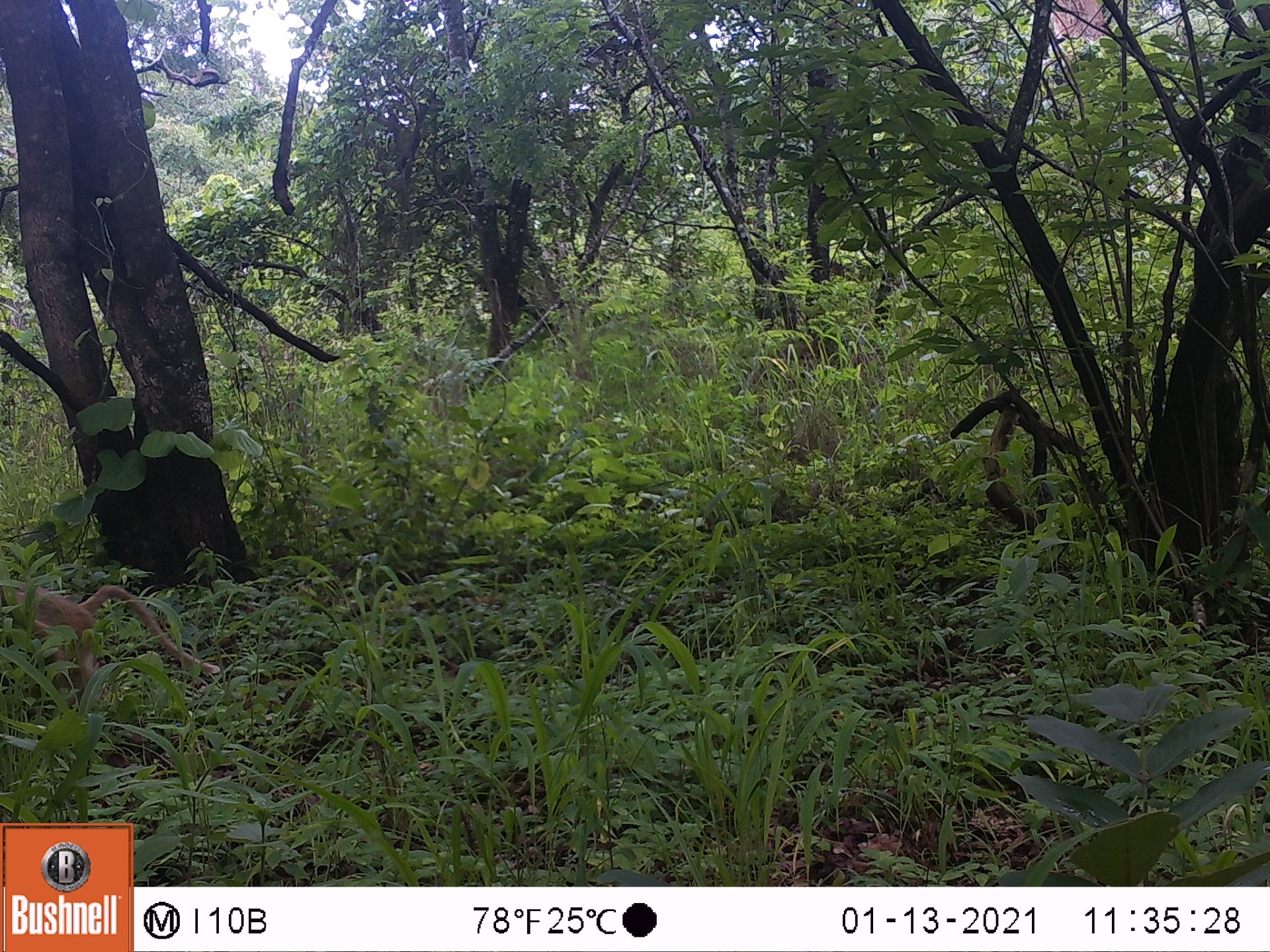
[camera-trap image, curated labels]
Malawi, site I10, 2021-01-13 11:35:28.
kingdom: Animalia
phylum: Chordata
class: Mammalia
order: Primates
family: Cercopithecidae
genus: Papio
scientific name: Papio cynocephalus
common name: yellow baboon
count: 1